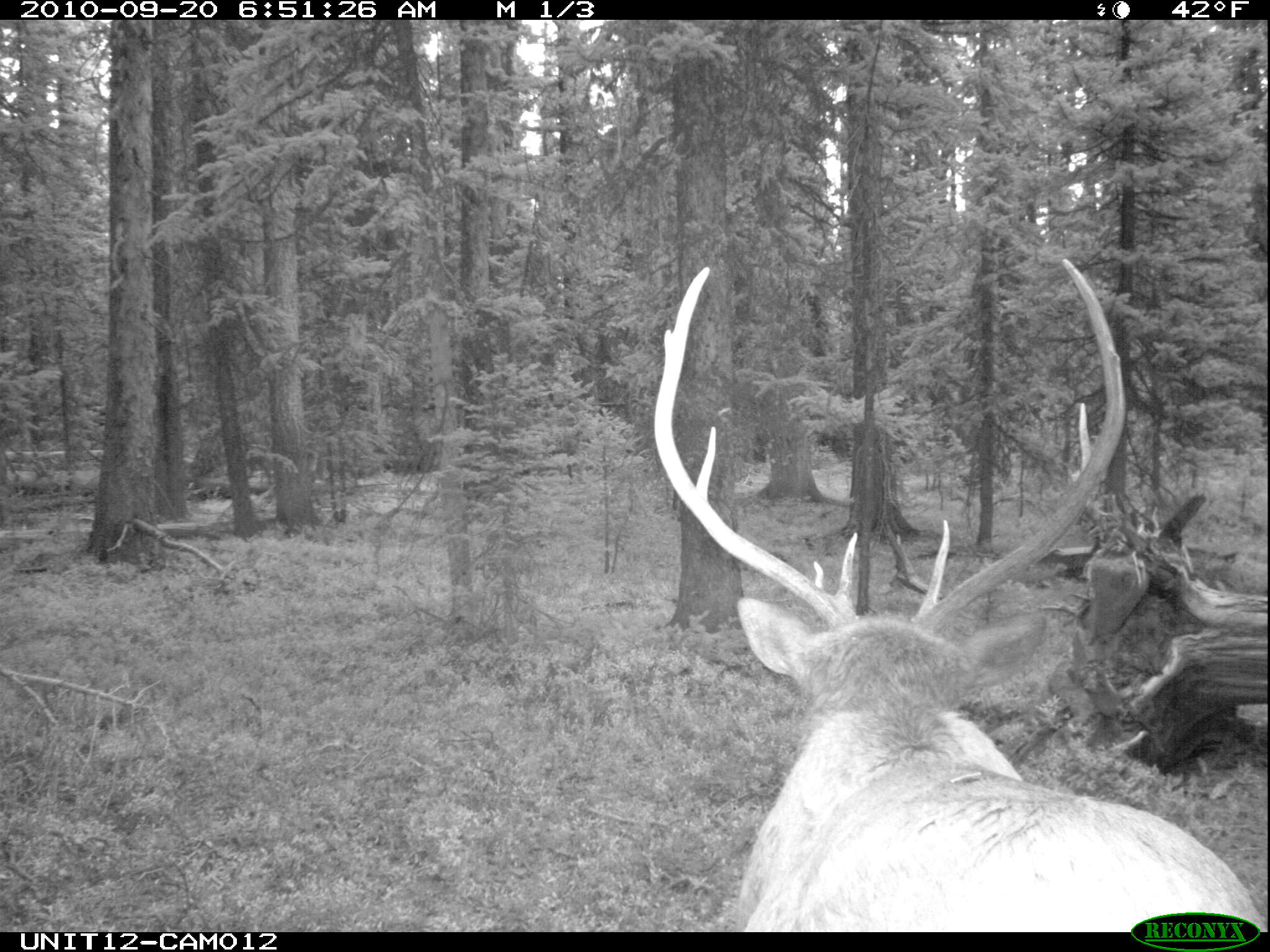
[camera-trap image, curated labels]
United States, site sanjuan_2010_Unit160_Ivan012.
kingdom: Animalia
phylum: Chordata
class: Mammalia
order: Artiodactyla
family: Cervidae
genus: Cervus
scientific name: Cervus elaphus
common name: red deer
Cervus elaphus (red deer).